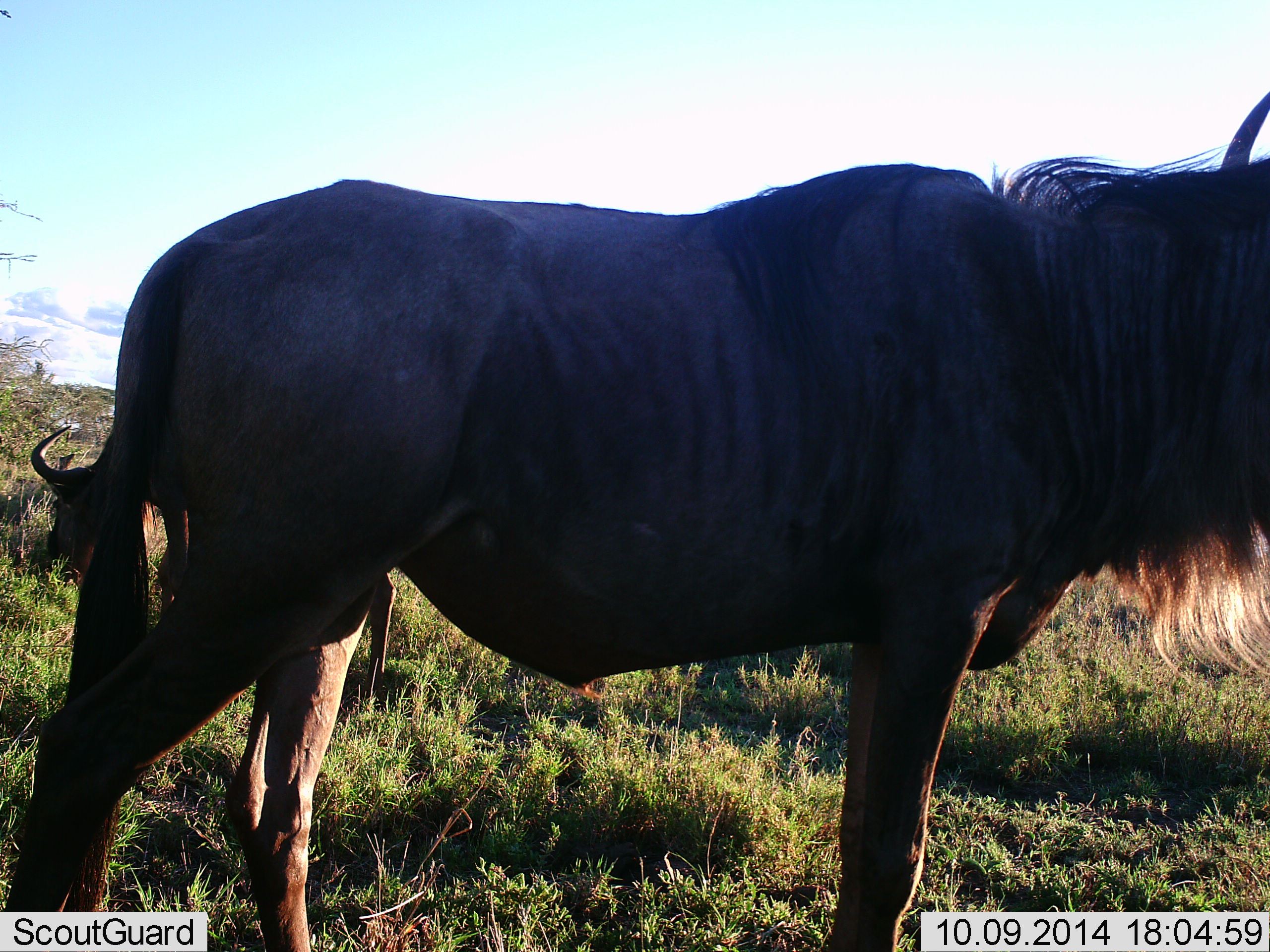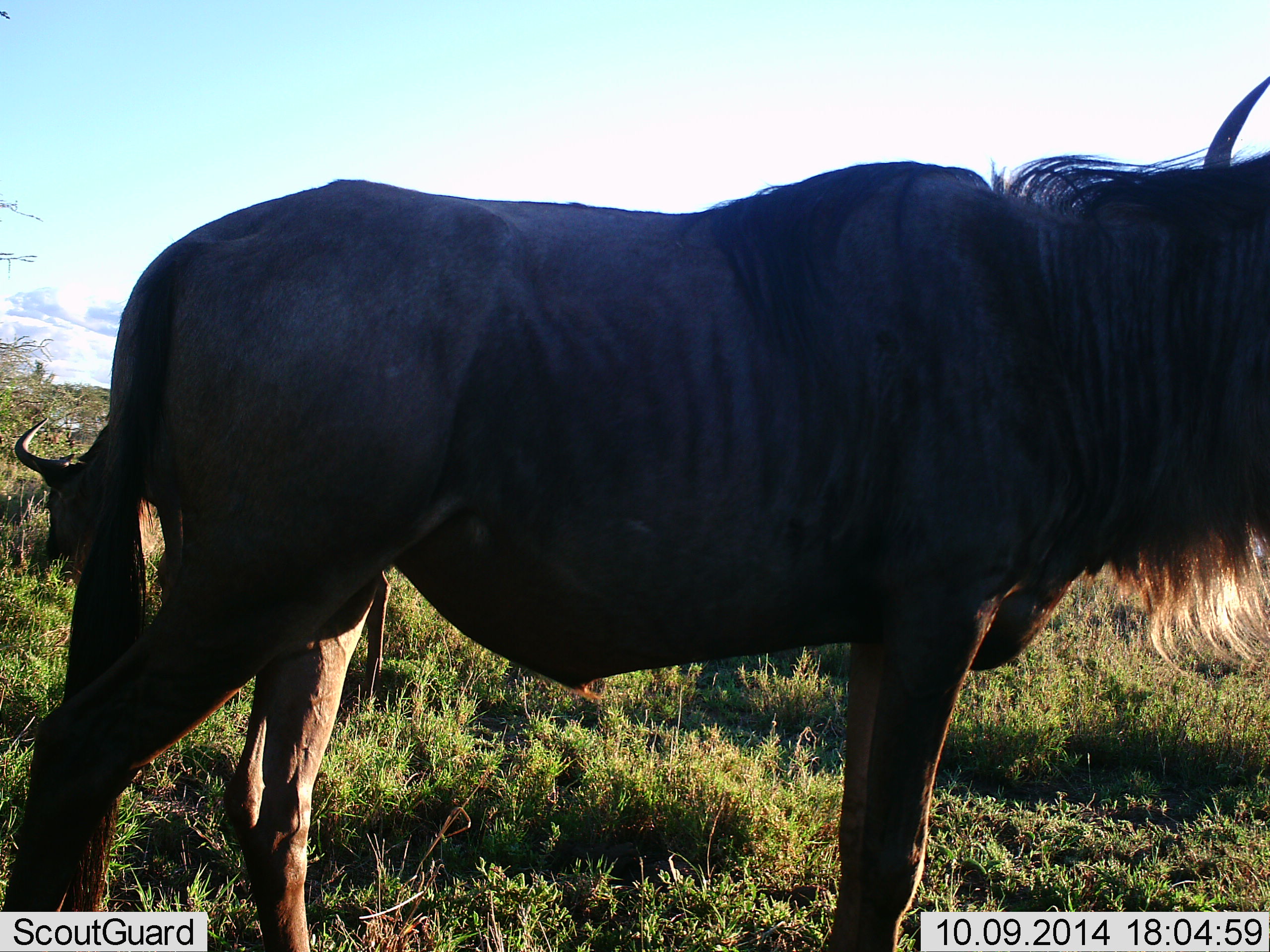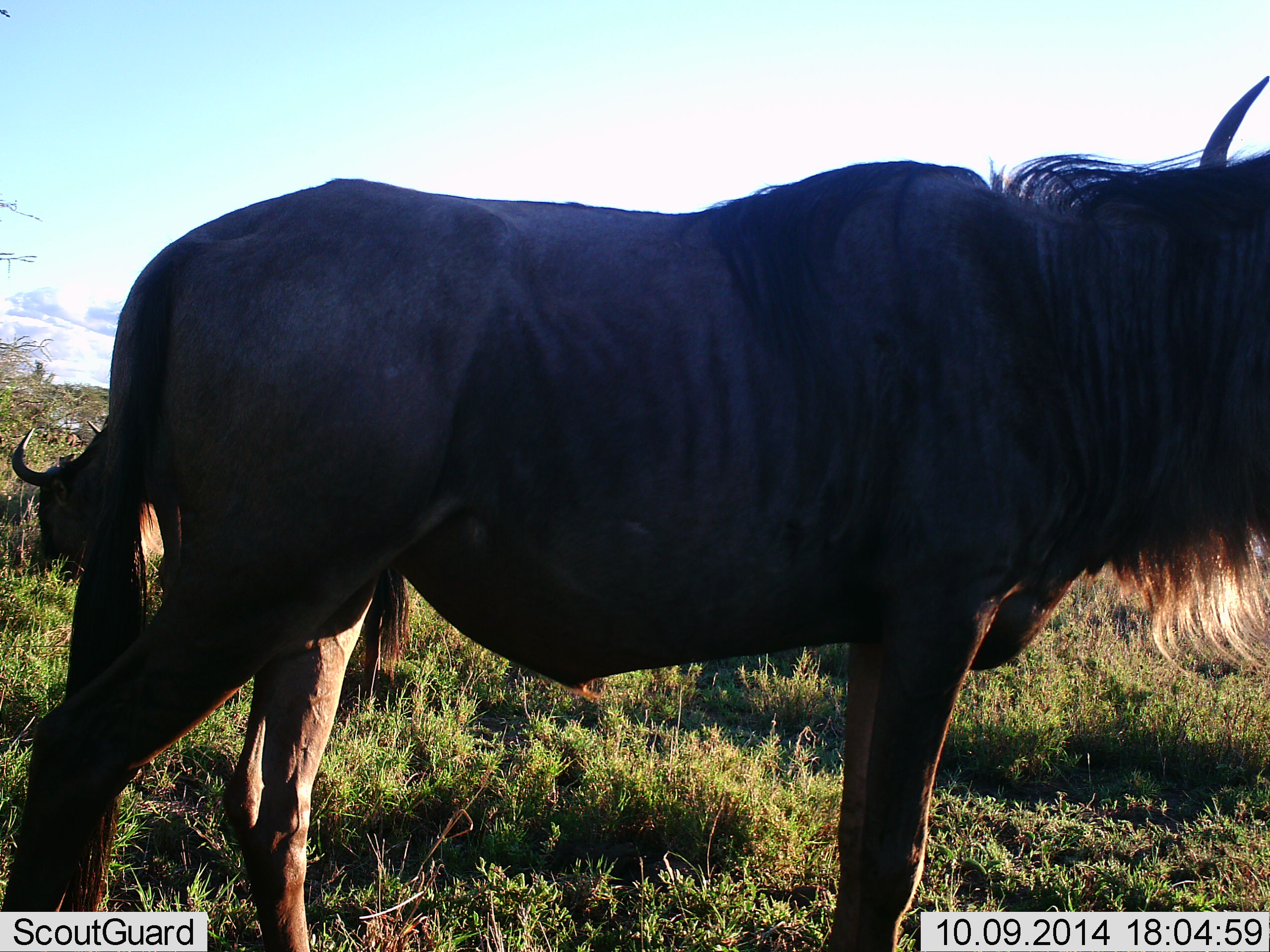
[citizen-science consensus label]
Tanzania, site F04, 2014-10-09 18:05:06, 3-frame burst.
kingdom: Animalia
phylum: Chordata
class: Mammalia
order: Artiodactyla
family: Bovidae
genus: Connochaetes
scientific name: Connochaetes taurinus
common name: blue wildebeest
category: wildebeest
Wildebeest (blue wildebeest) (Connochaetes taurinus), count 2. Behavior (volunteer vote fractions): standing 82%, resting 36%, moving 9%, interacting 0%. Young present (vote fraction): 0%. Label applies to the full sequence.